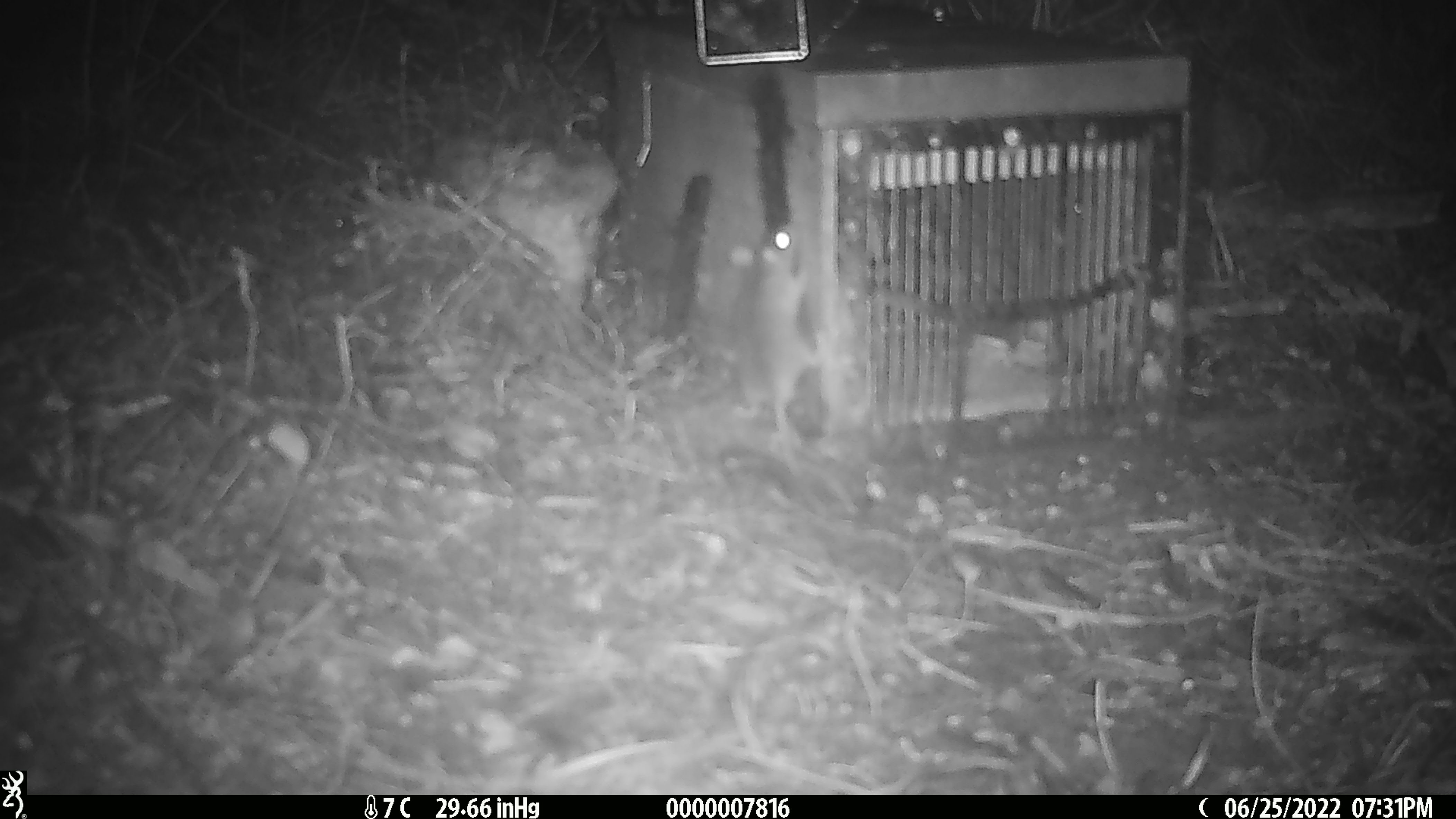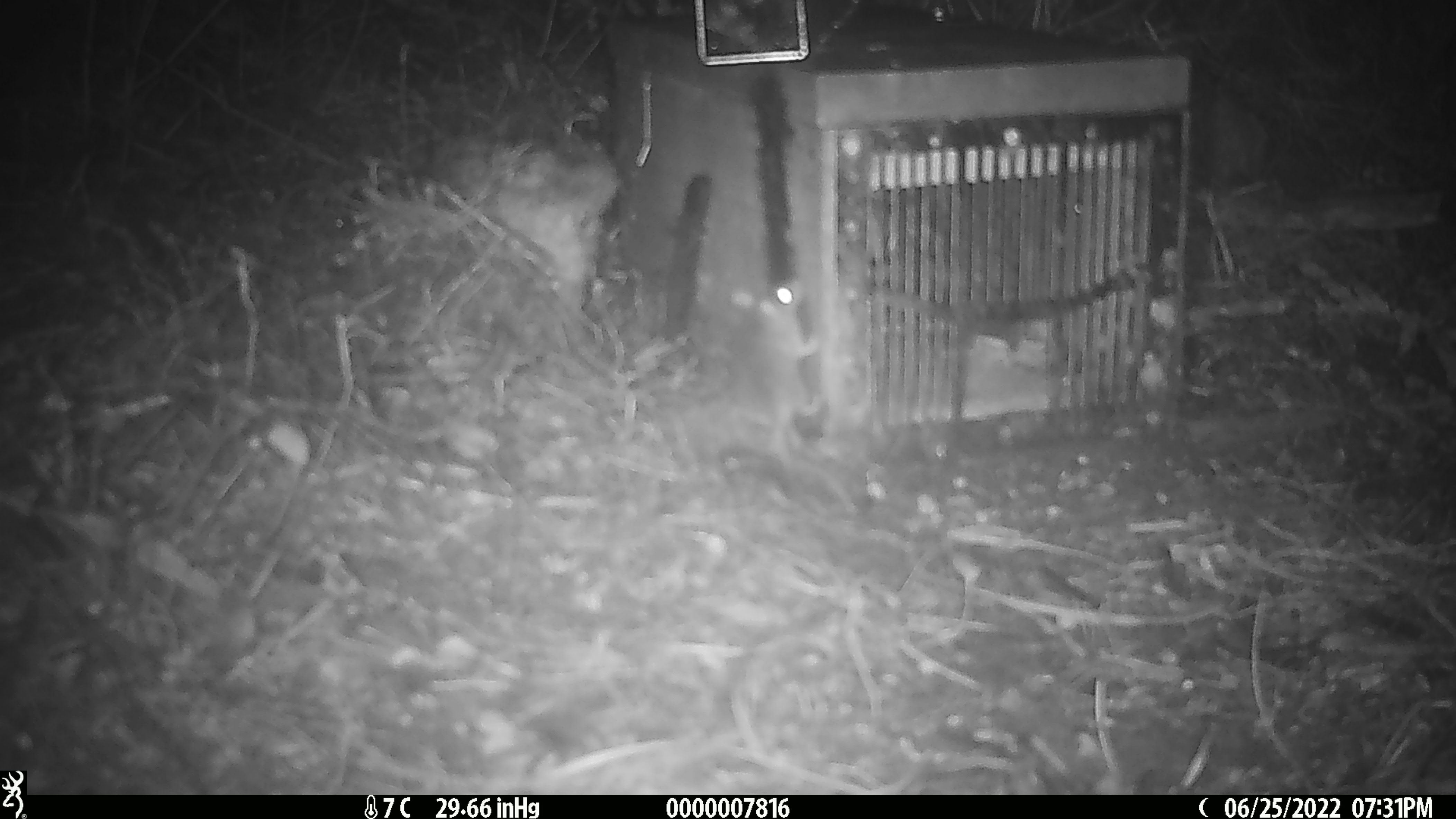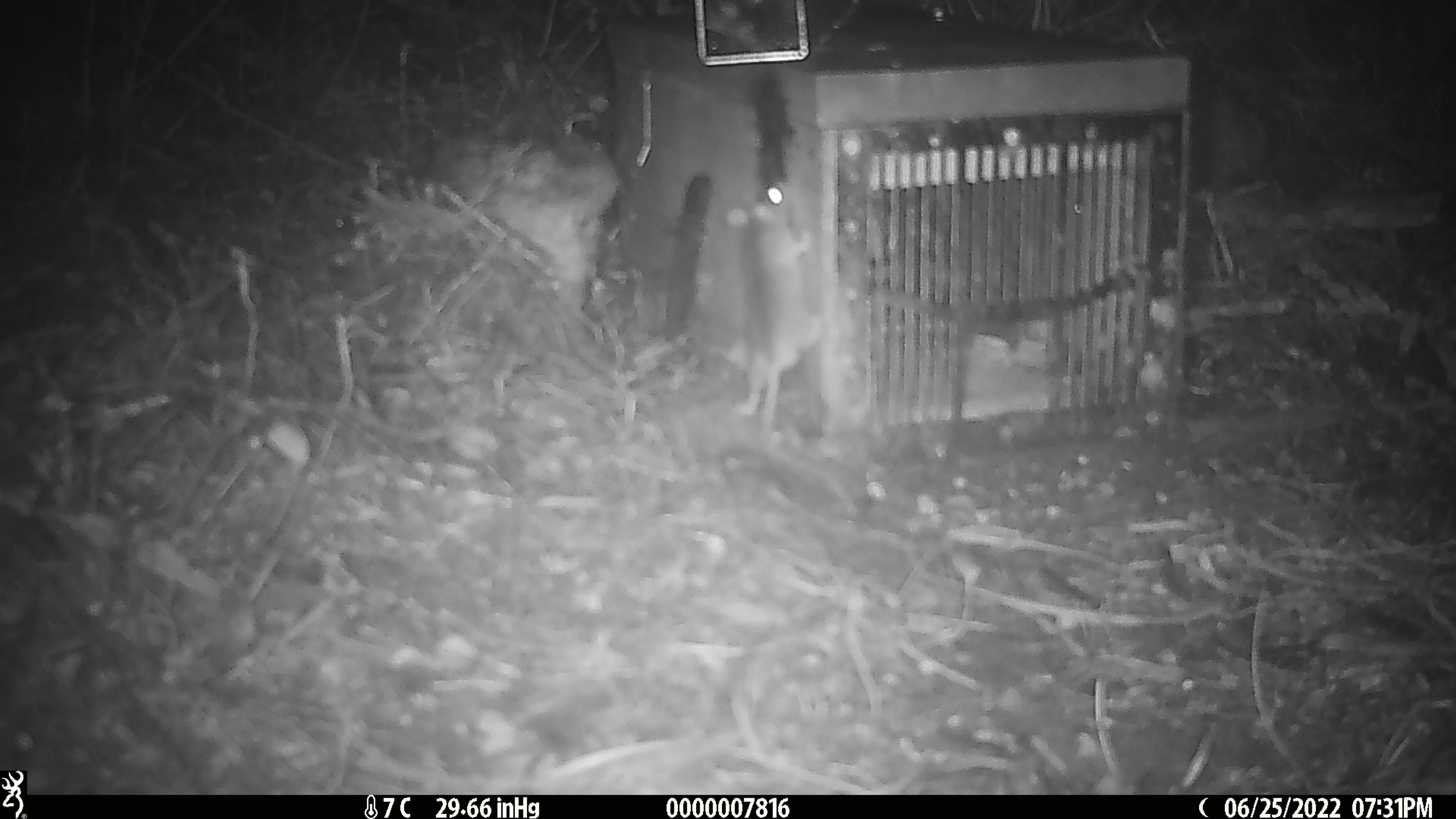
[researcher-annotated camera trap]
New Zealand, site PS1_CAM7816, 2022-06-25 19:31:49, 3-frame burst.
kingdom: Animalia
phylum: Chordata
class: Mammalia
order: Rodentia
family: Muridae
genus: Mus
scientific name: Mus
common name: mouse